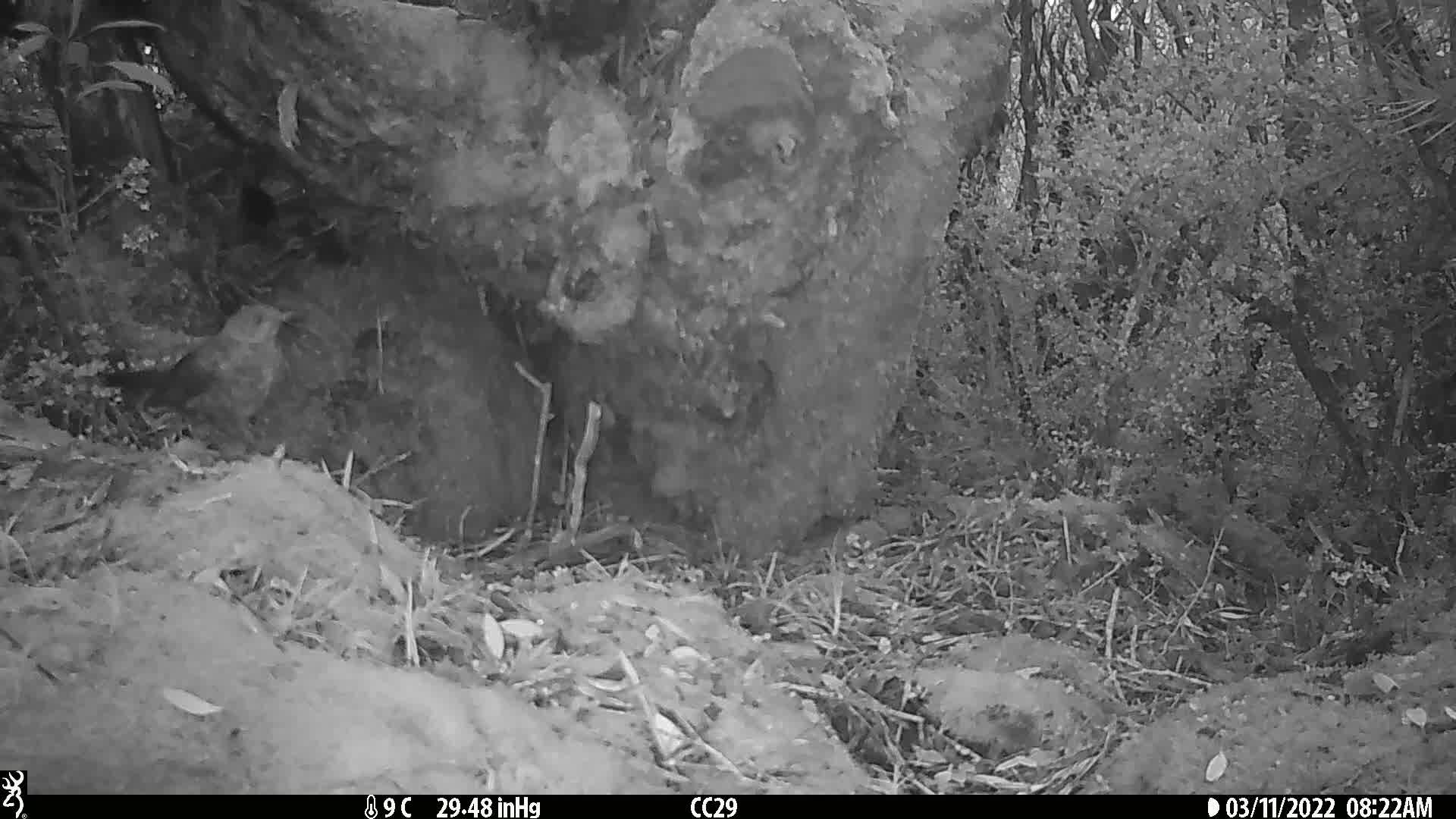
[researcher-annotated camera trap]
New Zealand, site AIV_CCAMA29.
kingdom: Animalia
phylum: Chordata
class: Aves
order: Passeriformes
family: Turdidae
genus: Turdus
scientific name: Turdus merula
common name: eurasian blackbird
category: blackbird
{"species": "blackbird (eurasian blackbird) (Turdus merula)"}